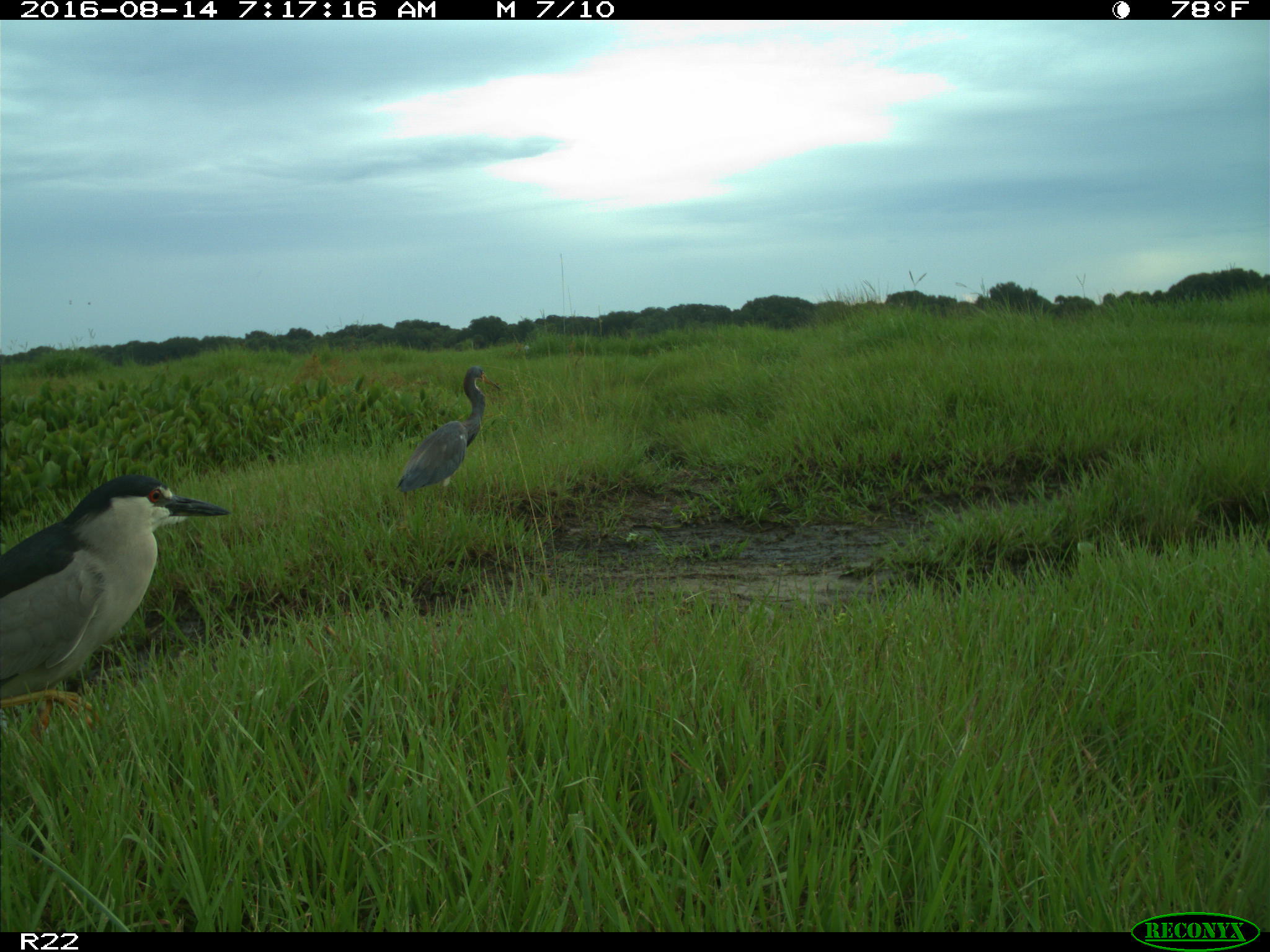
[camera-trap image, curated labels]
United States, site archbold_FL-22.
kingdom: Animalia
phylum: Chordata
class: Aves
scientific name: Aves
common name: birds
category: unidentified bird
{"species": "unidentified bird (birds) (Aves)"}